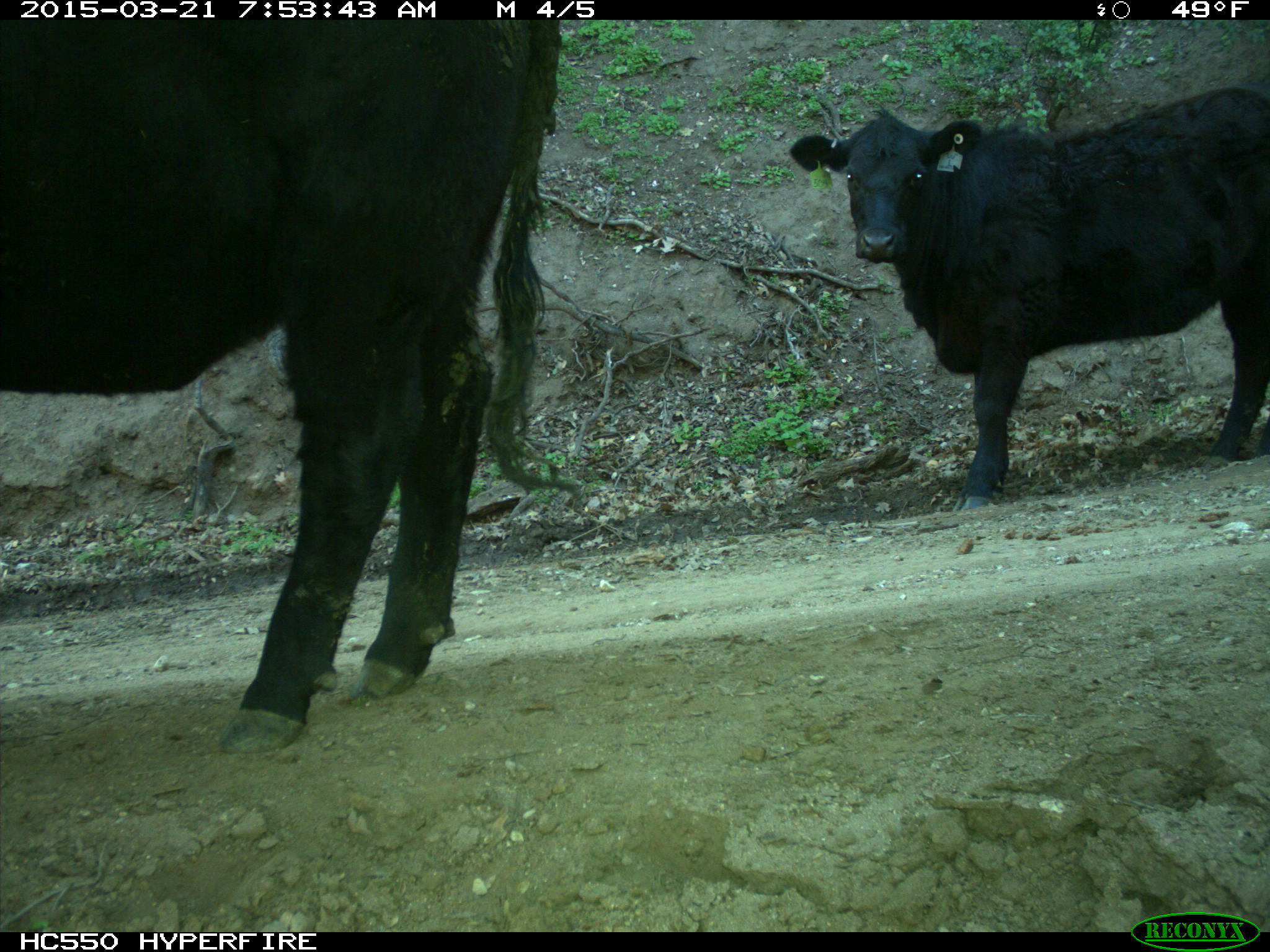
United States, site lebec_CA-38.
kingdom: Animalia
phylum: Chordata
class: Mammalia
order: Artiodactyla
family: Bovidae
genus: Bos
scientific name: Bos taurus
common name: domestic cow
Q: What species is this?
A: Bos taurus (domestic cow).